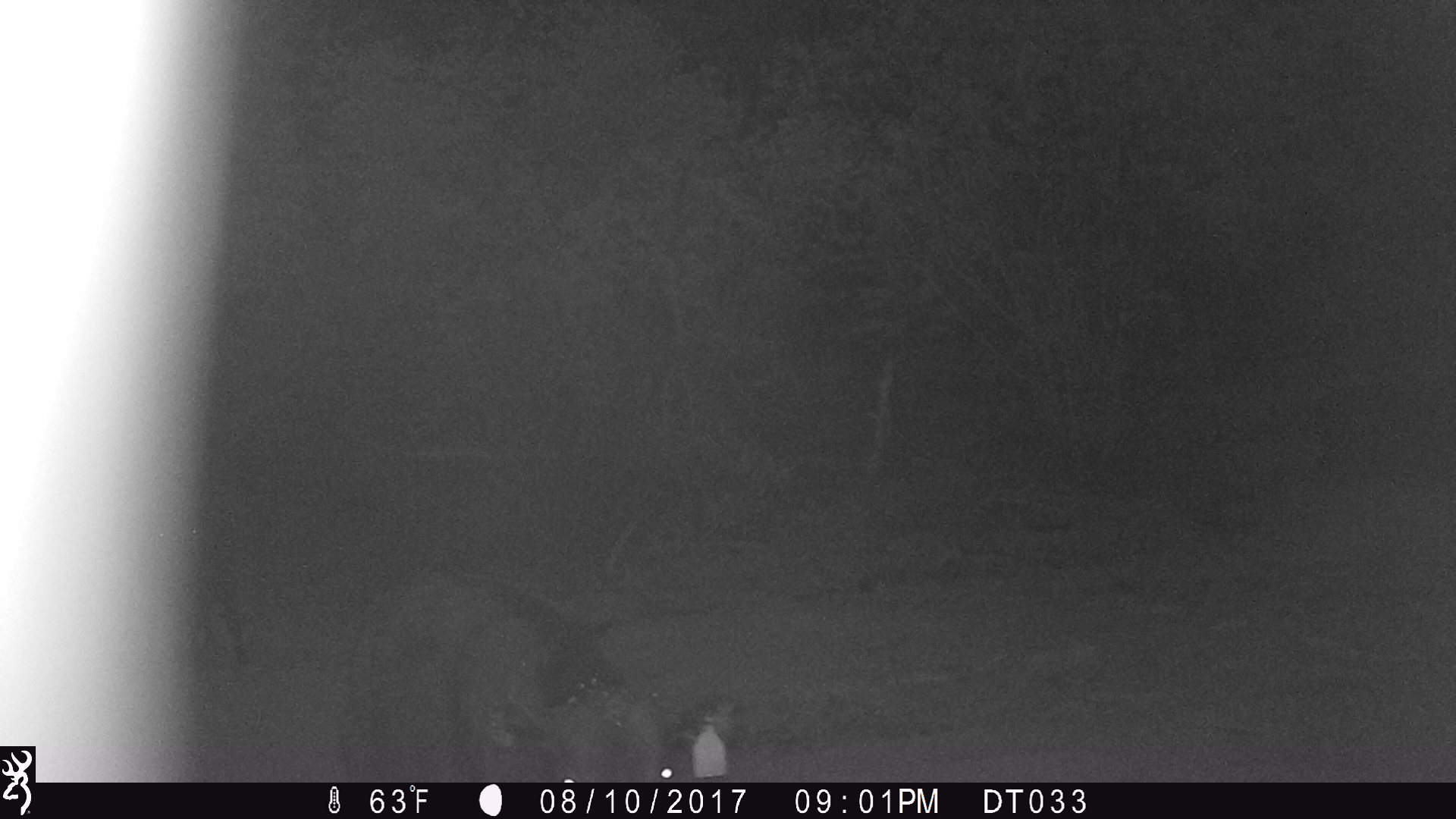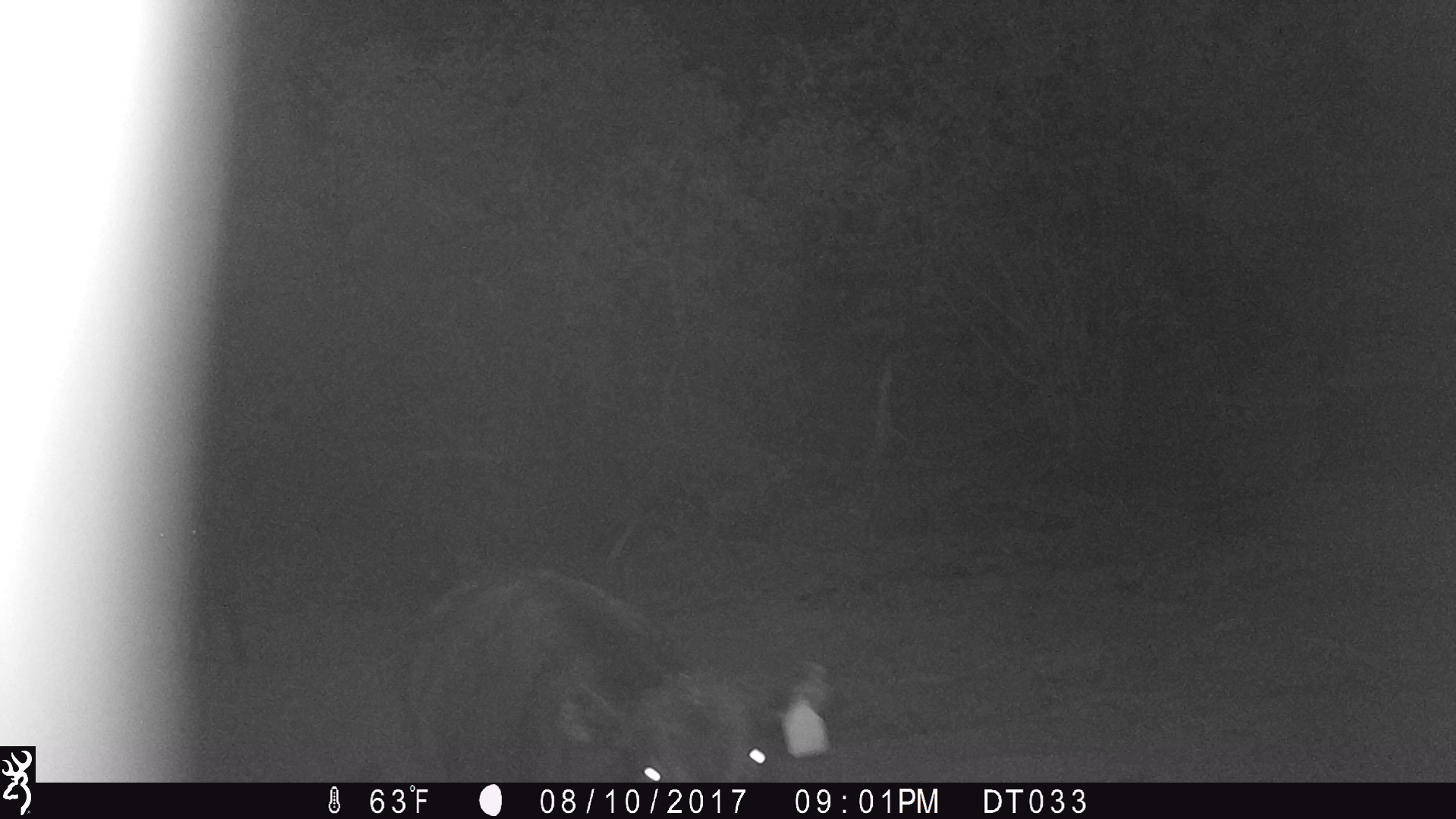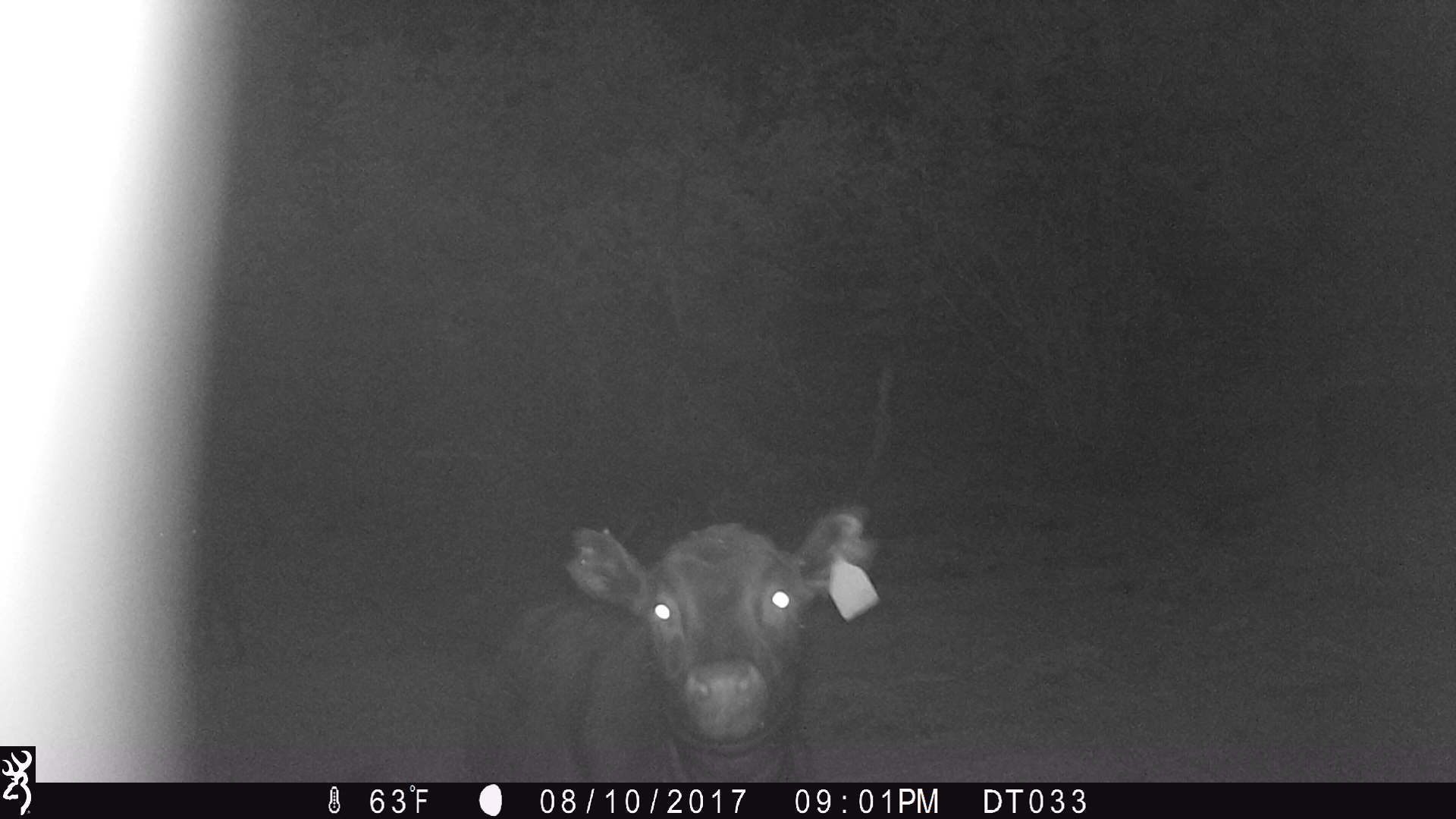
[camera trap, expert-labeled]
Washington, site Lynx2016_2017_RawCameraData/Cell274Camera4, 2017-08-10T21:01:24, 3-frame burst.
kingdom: Animalia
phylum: Chordata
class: Mammalia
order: Artiodactyla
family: Bovidae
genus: Bos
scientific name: Bos taurus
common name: domestic cattle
Domestic cattle (Bos taurus). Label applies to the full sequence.